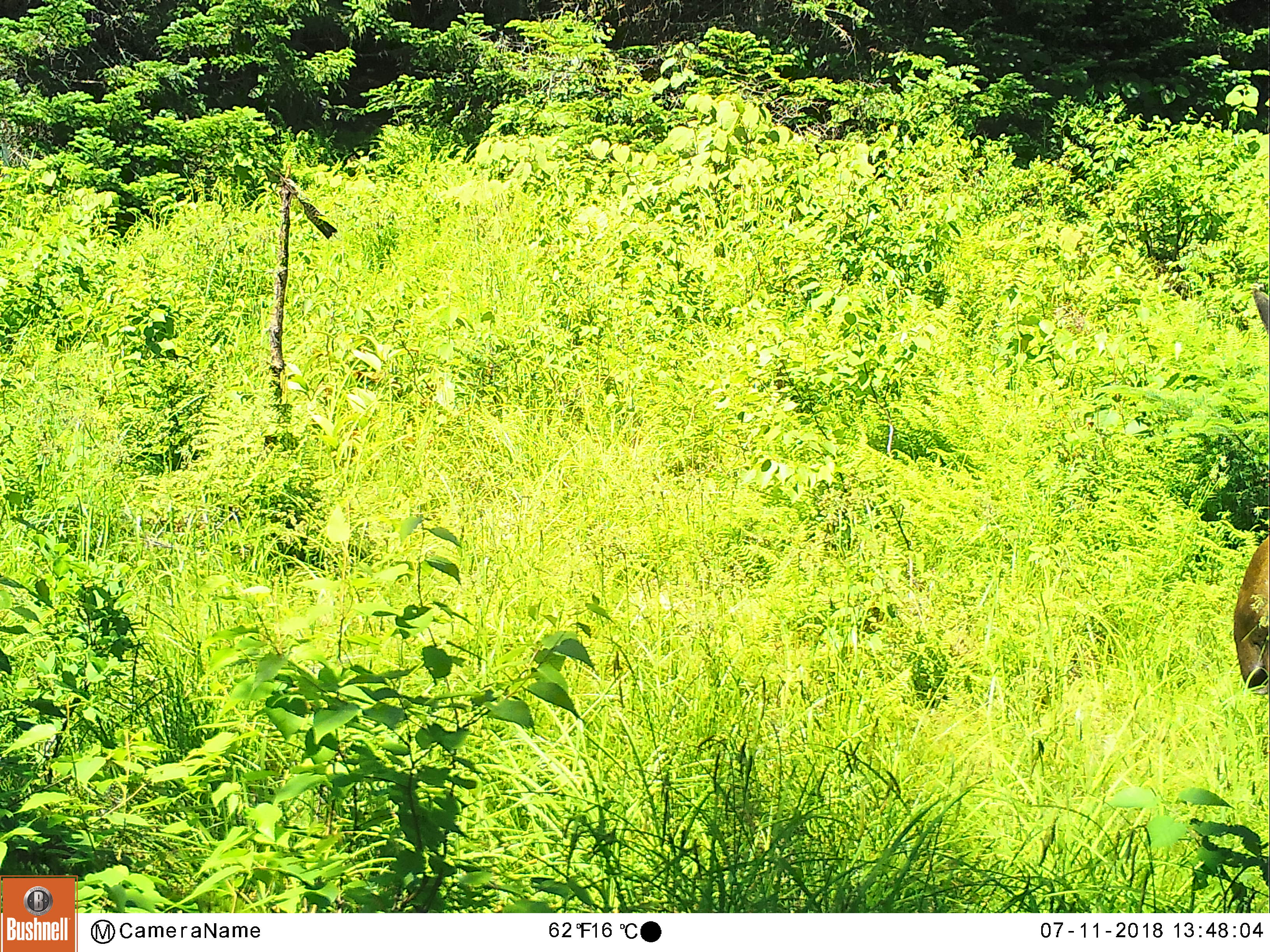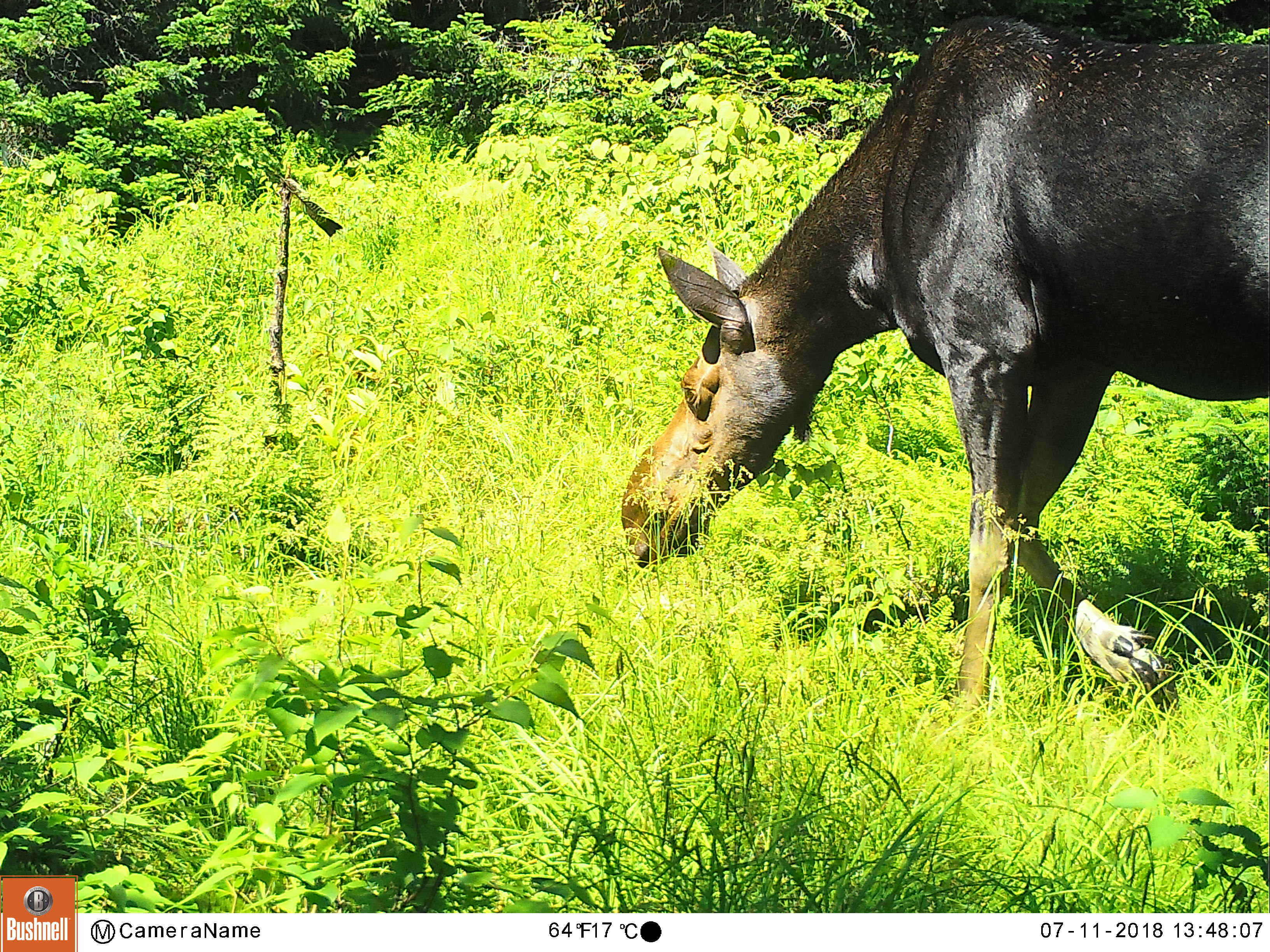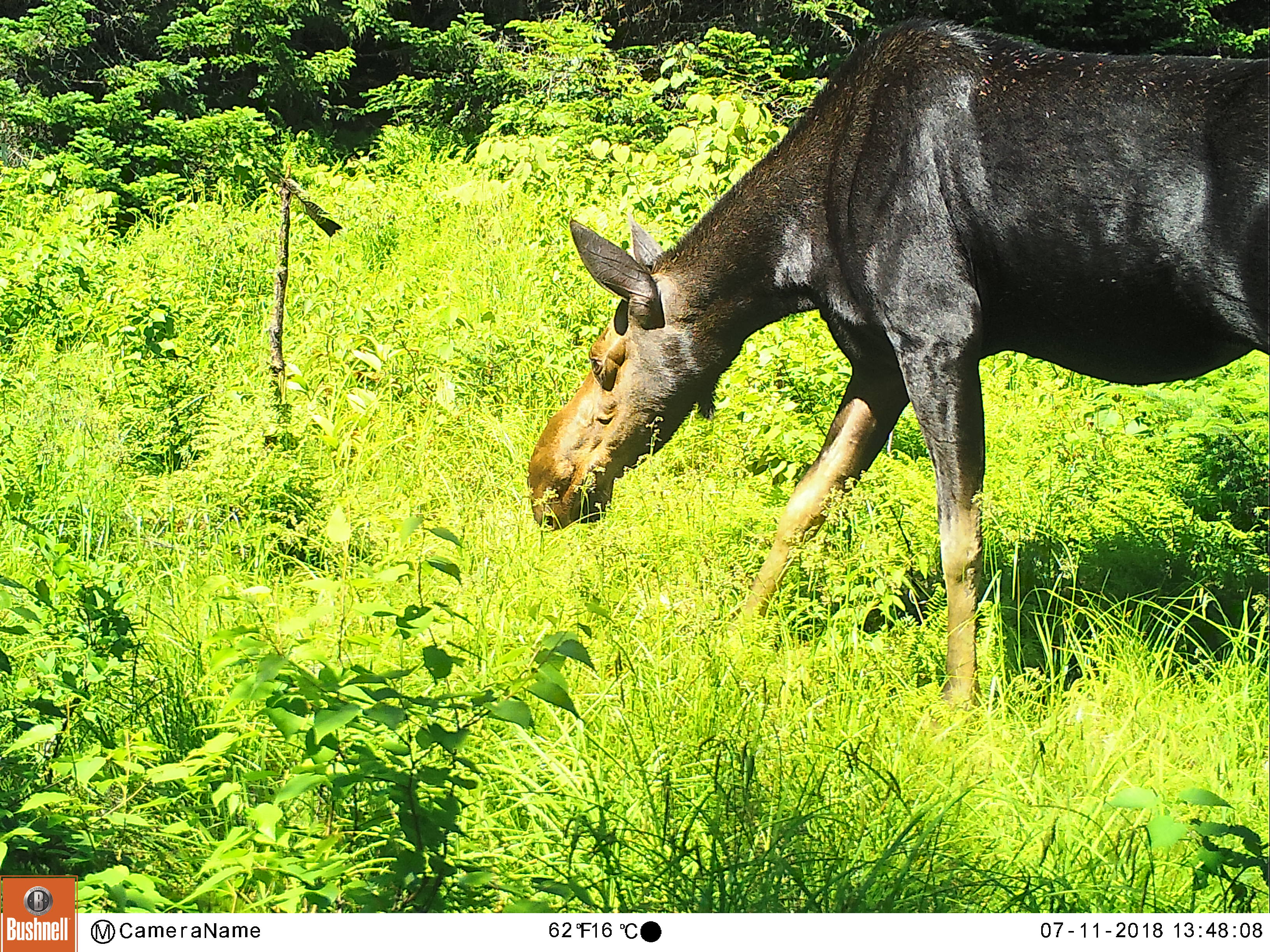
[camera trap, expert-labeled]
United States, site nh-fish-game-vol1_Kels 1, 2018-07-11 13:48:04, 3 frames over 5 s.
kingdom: Animalia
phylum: Chordata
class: Mammalia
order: Artiodactyla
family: Cervidae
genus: Alces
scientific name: Alces alces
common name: moose